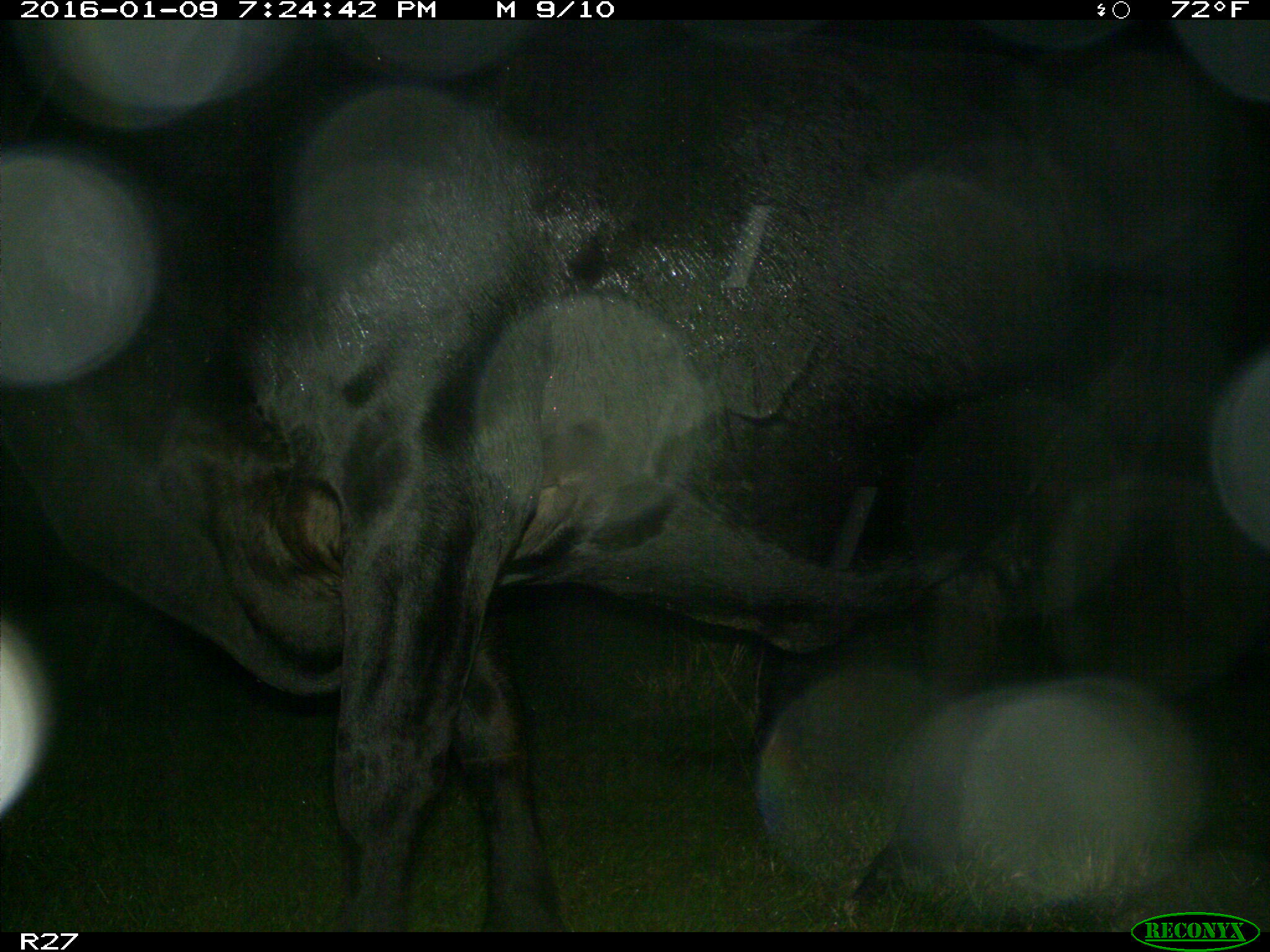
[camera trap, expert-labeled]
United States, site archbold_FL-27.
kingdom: Animalia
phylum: Chordata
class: Mammalia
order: Artiodactyla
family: Bovidae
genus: Bos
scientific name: Bos taurus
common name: domestic cow